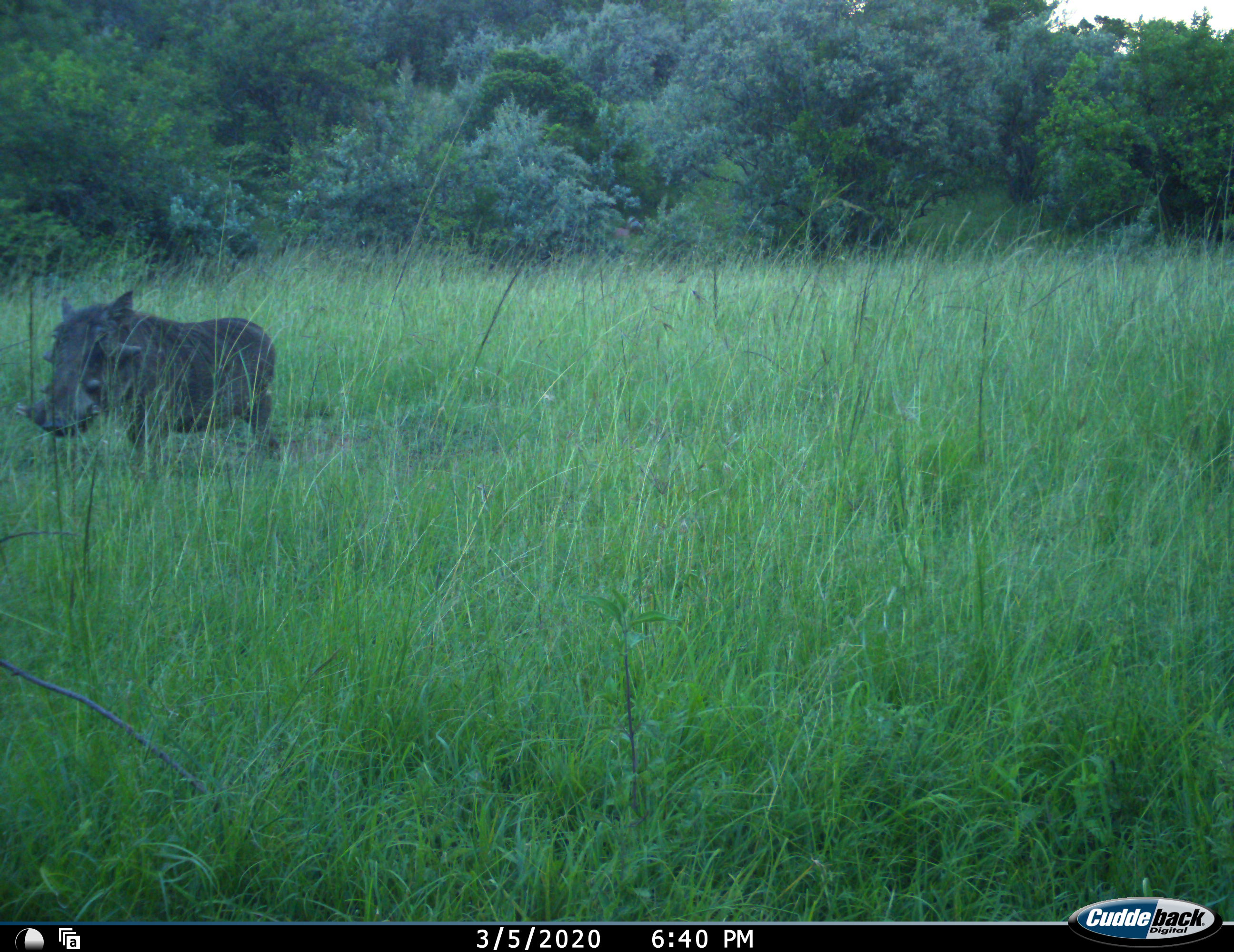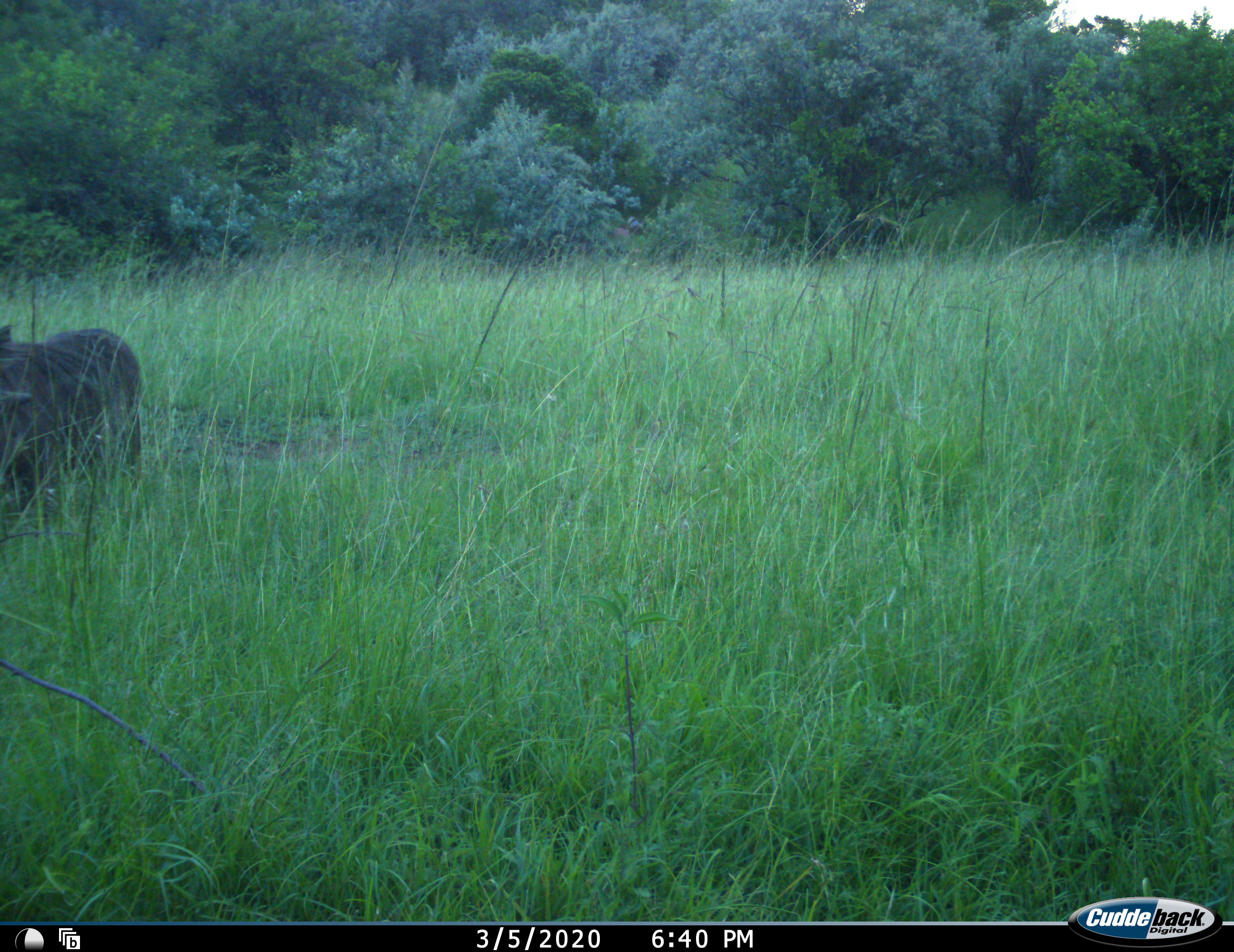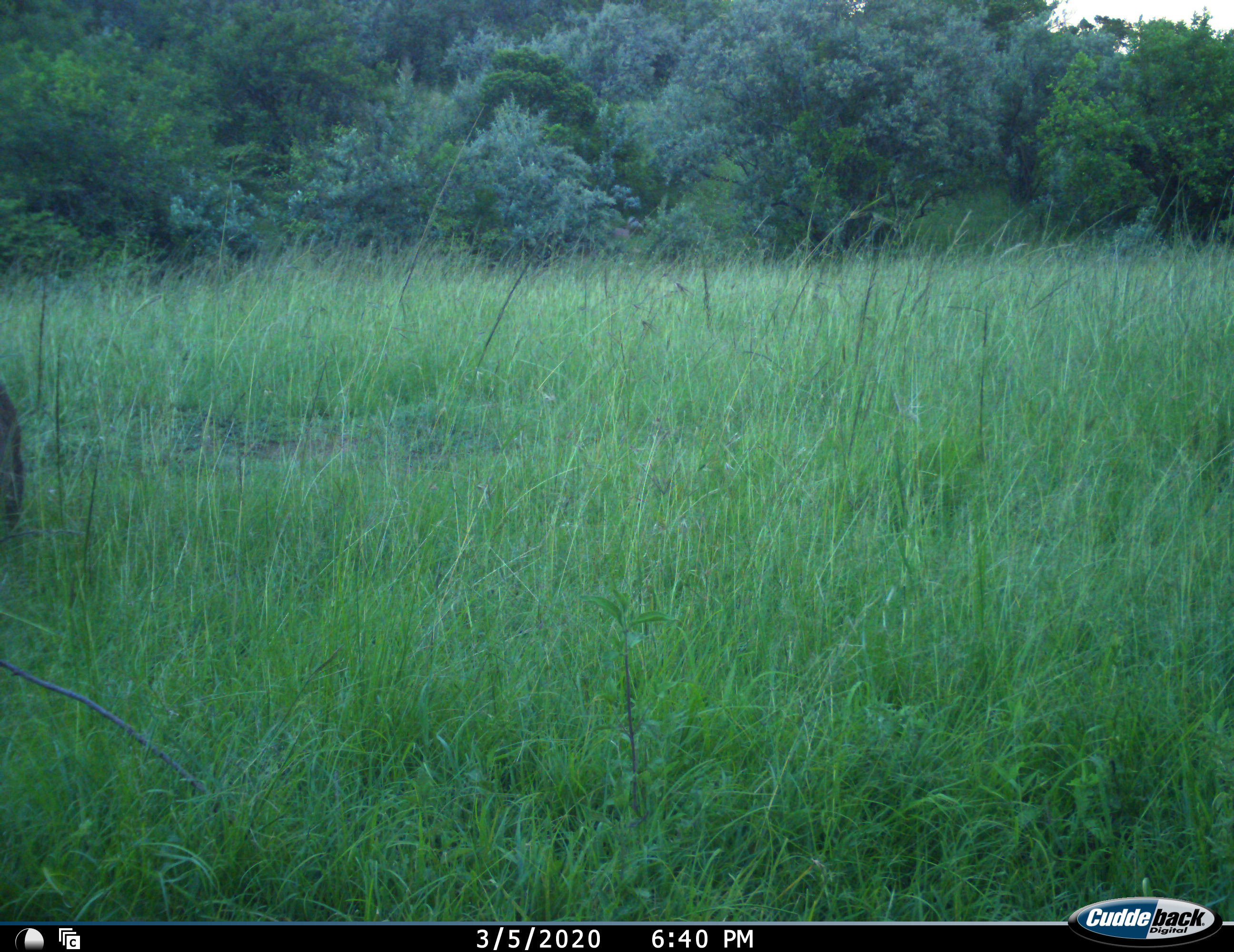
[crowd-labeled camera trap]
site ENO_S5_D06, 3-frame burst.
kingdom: Animalia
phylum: Chordata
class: Mammalia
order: Artiodactyla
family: Suidae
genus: Phacochoerus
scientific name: Phacochoerus africanus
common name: warthog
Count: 1.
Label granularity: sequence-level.